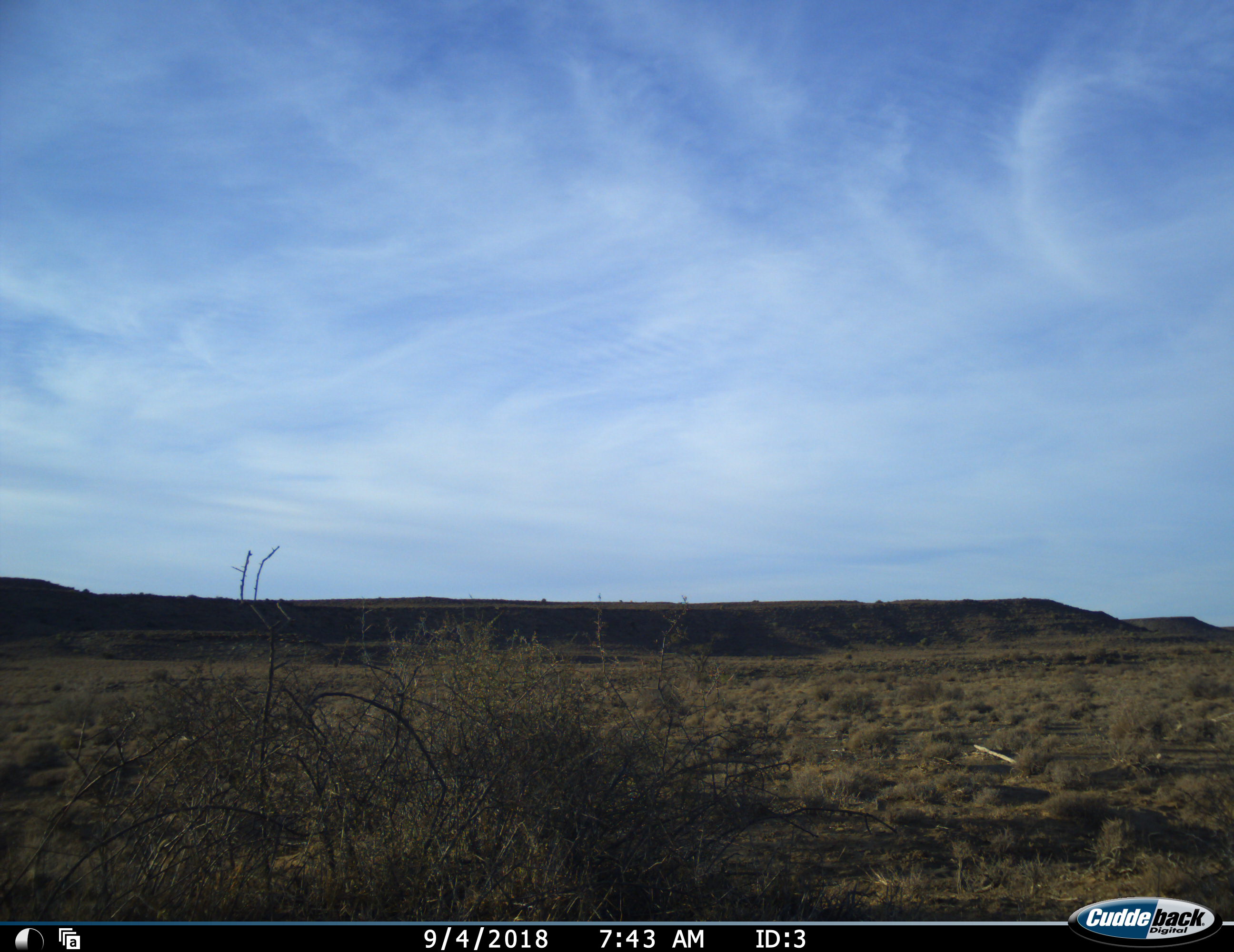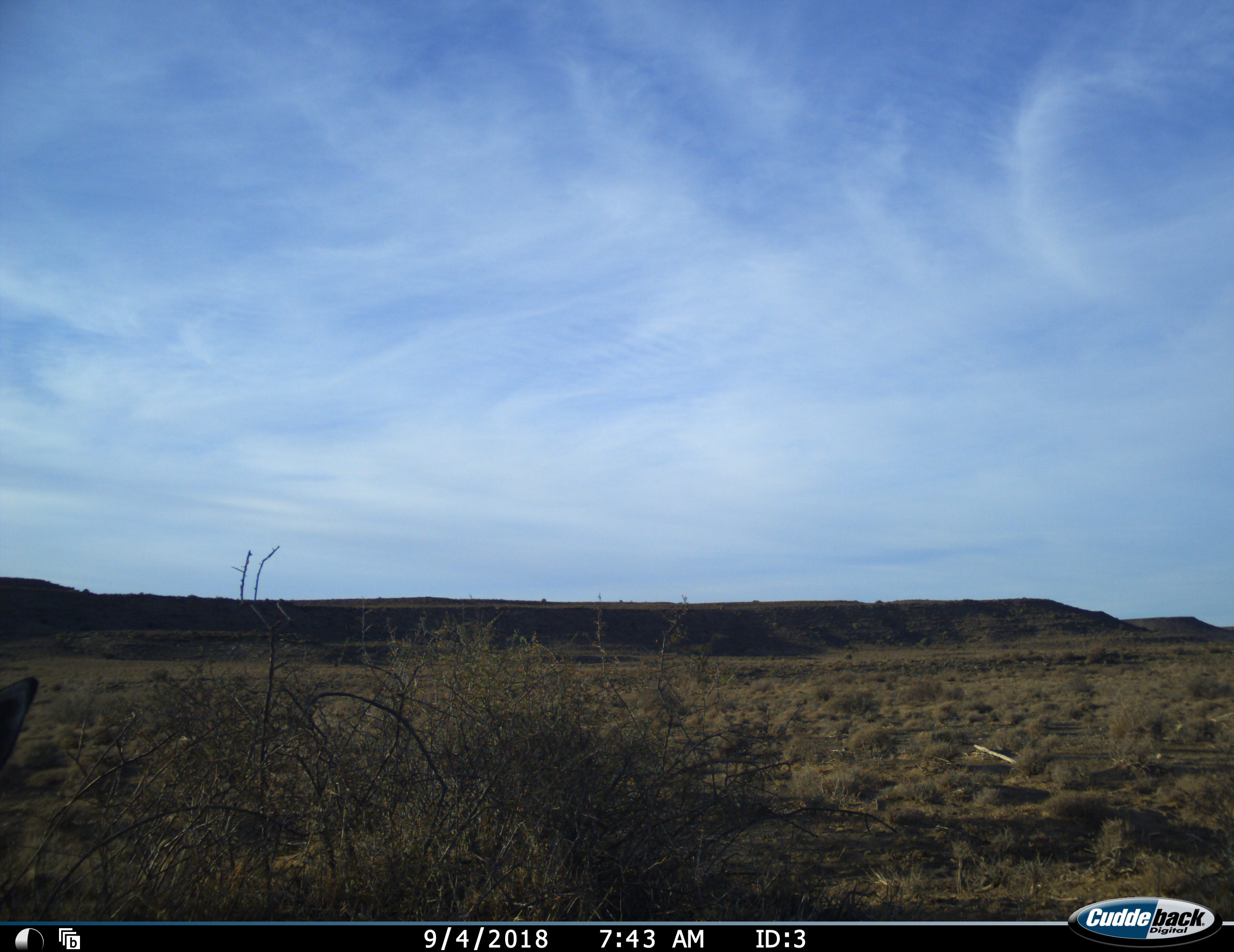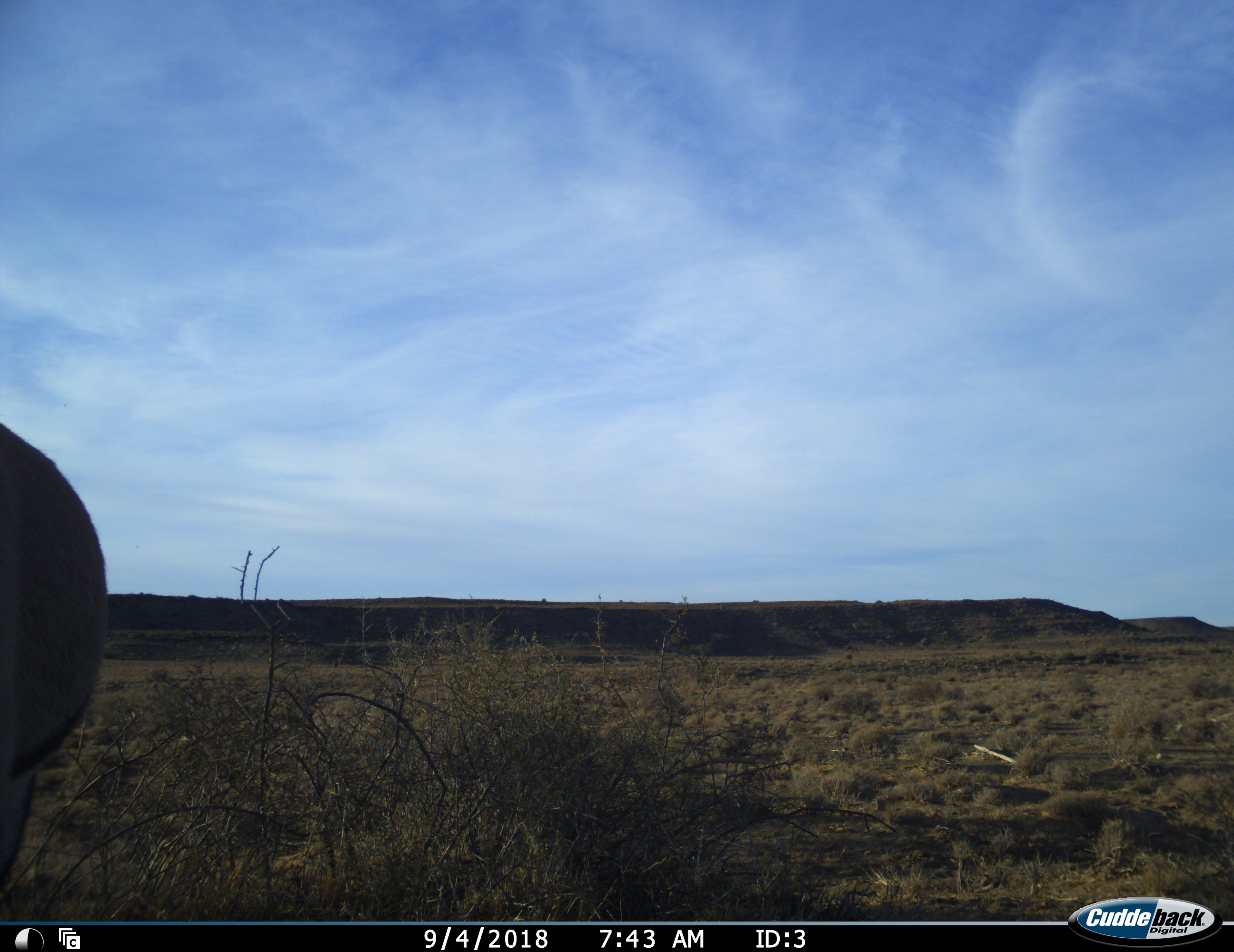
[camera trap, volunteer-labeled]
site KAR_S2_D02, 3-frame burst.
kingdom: Animalia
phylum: Chordata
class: Mammalia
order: Artiodactyla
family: Bovidae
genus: Oryx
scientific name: Oryx gazella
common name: gemsbok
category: oryx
Oryx (gemsbok) (Oryx gazella), count 1. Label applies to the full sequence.